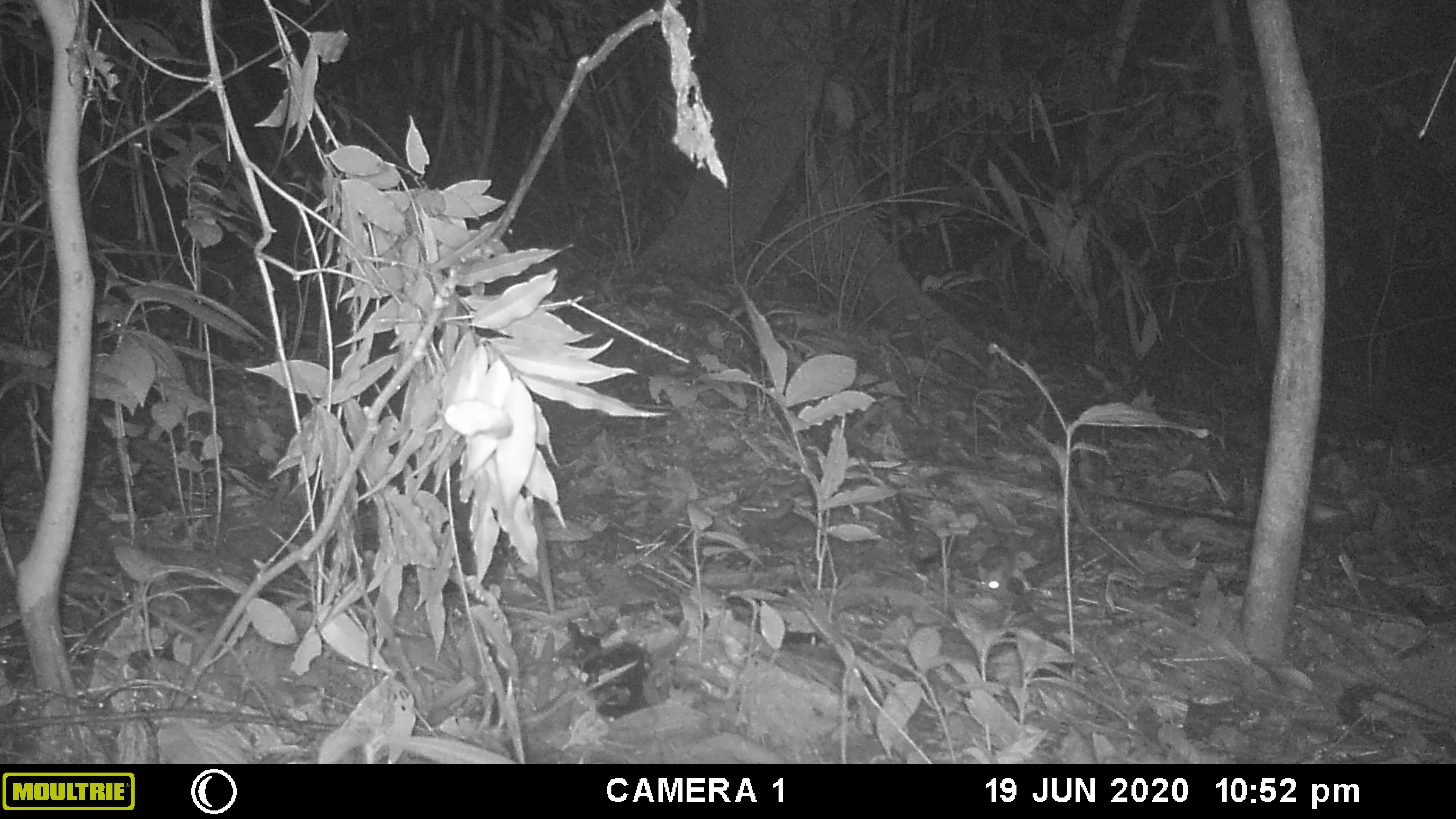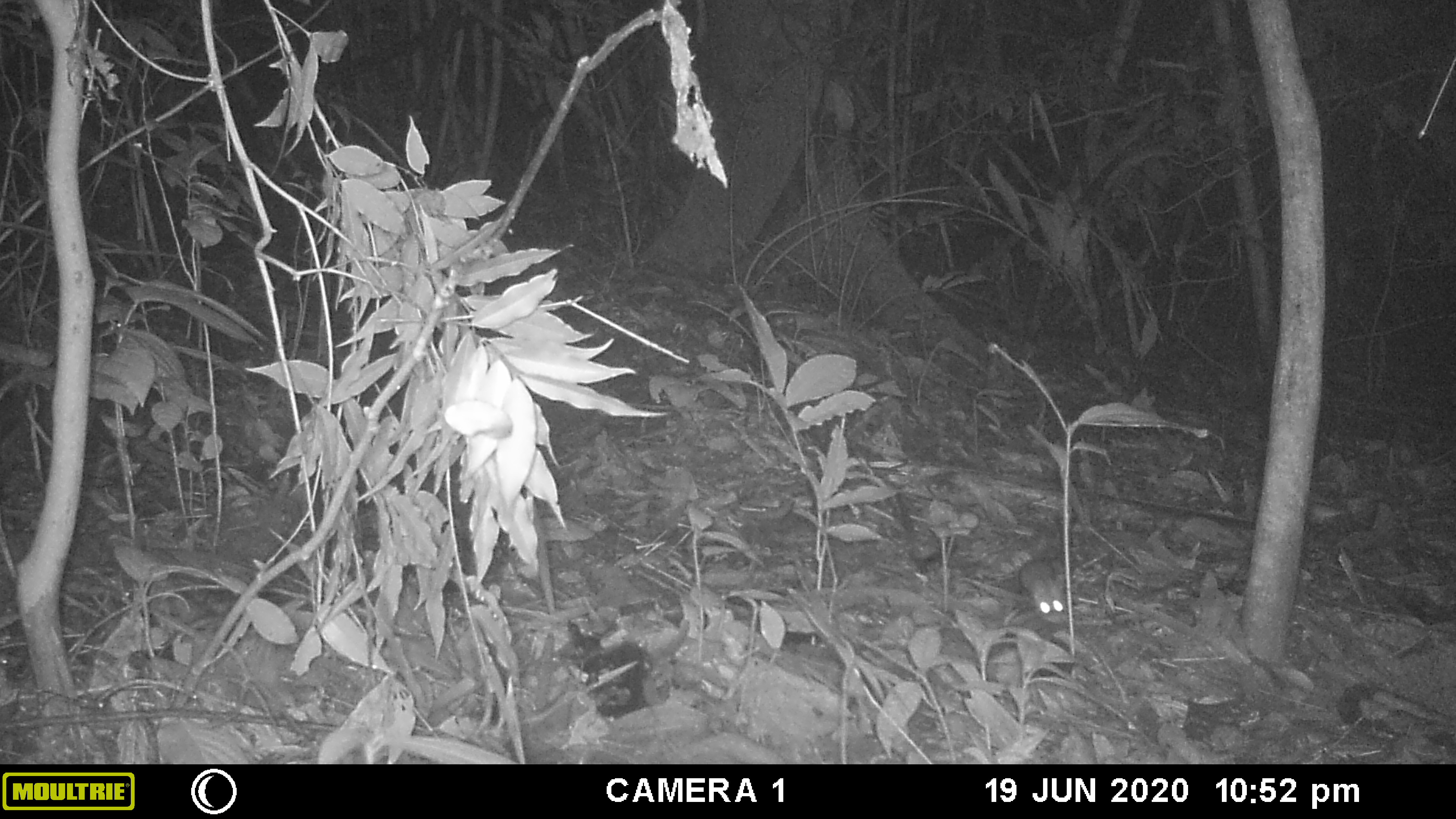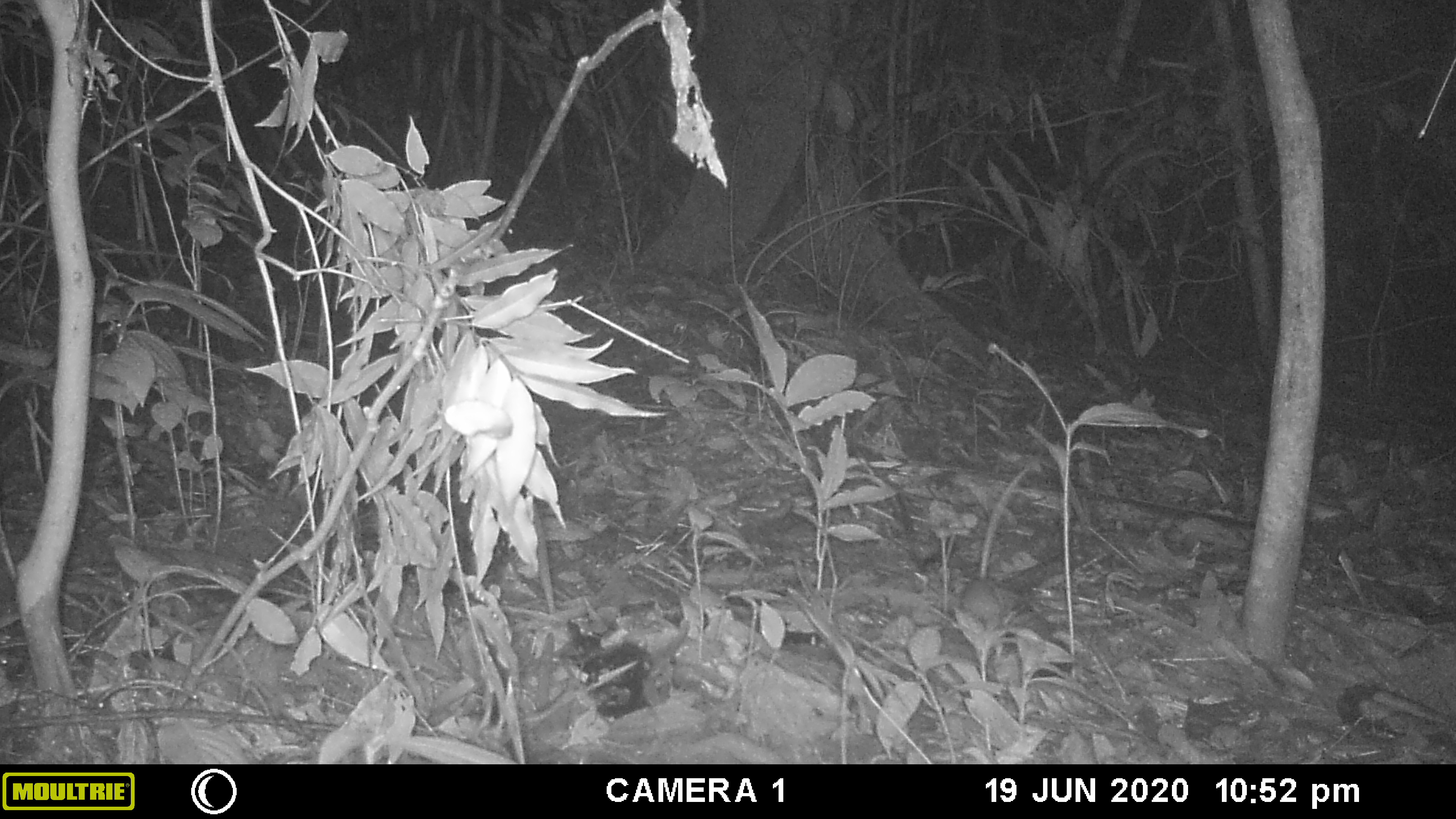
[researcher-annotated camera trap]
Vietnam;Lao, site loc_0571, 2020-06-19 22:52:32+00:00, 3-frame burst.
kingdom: Animalia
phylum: Chordata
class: Mammalia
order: Rodentia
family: Muridae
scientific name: Muridae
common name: old-world mice and rats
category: unidentified murid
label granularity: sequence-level